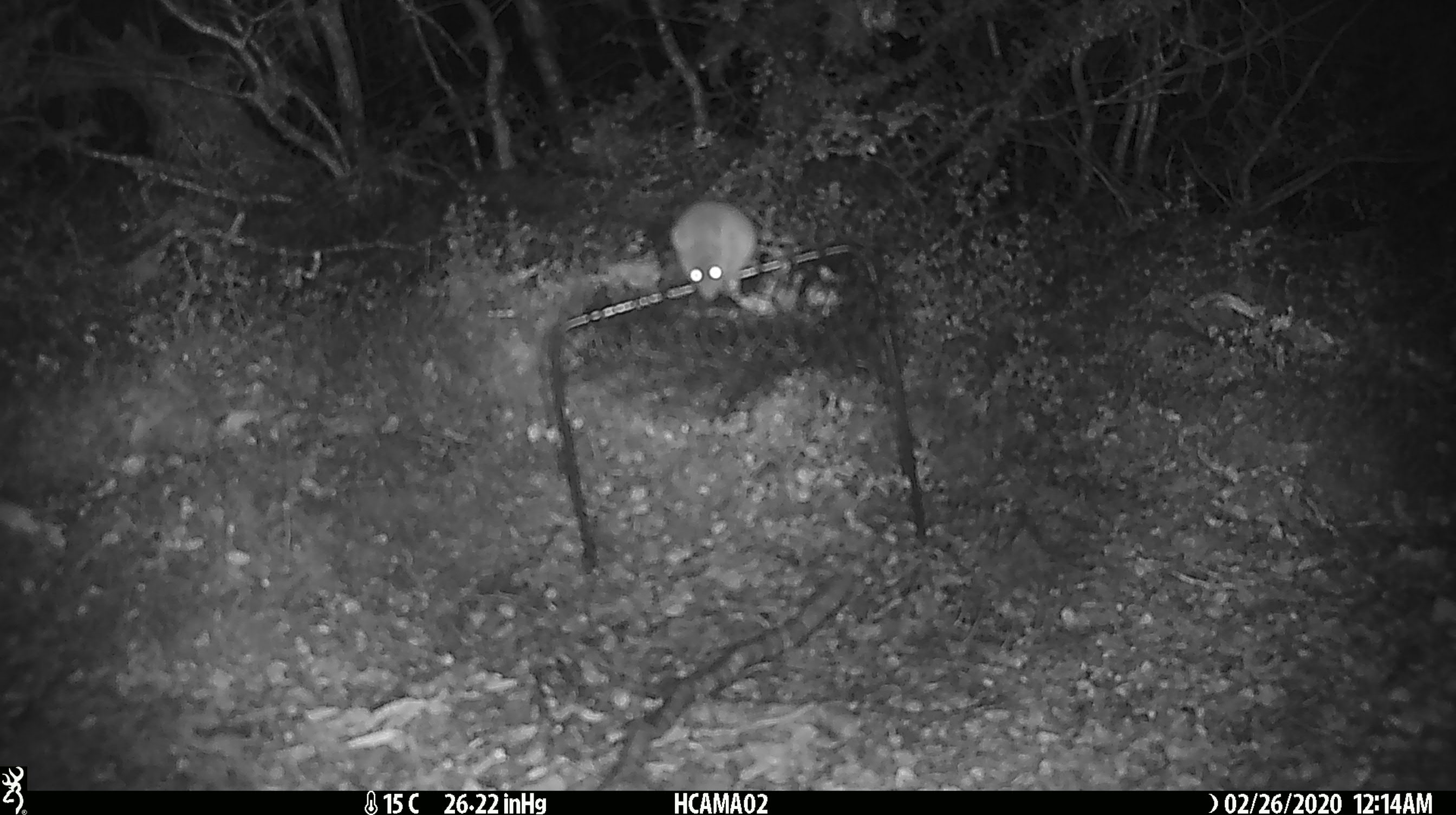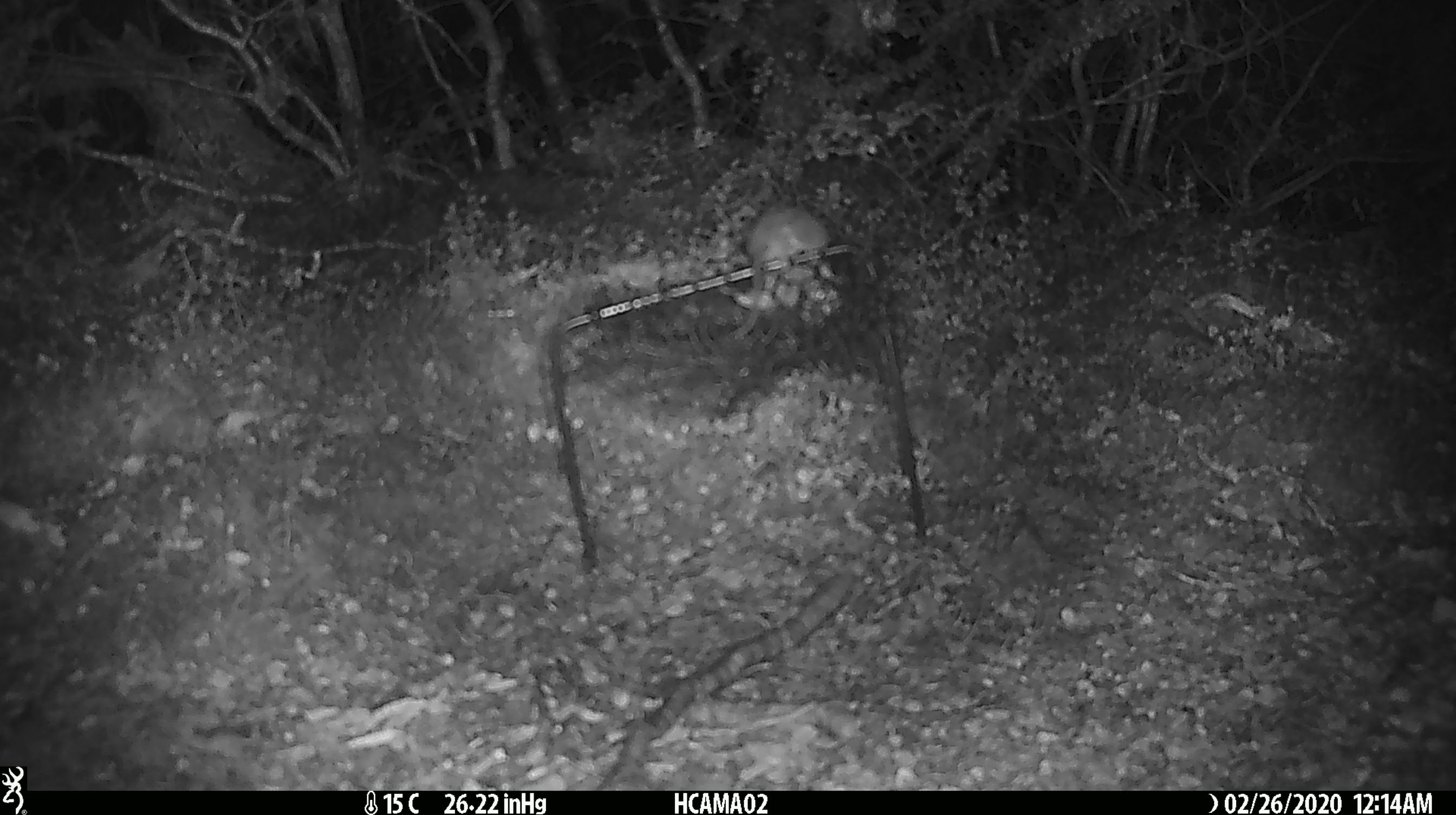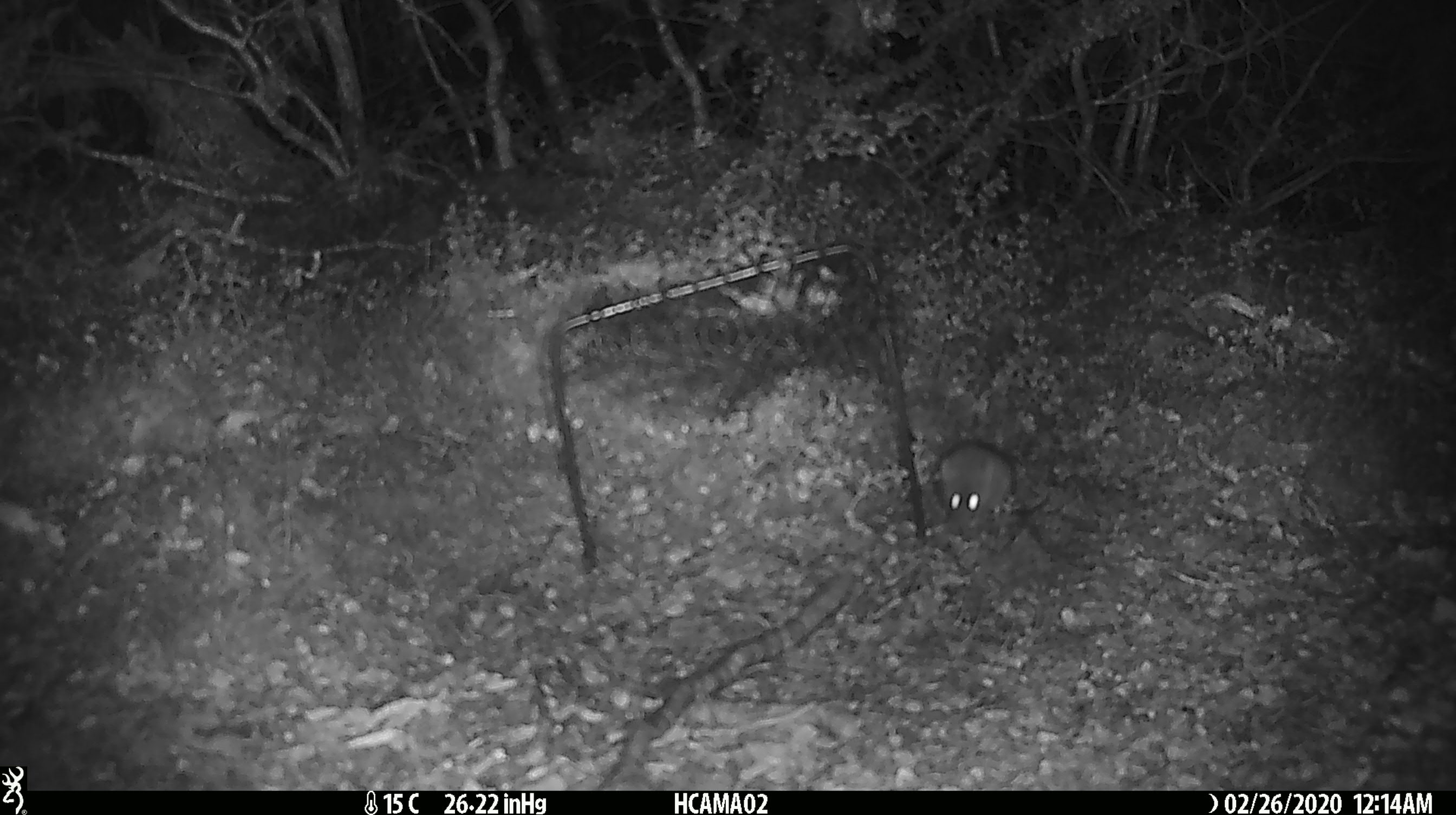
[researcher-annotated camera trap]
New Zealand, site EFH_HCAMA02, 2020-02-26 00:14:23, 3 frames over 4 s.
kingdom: Animalia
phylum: Chordata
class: Mammalia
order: Rodentia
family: Muridae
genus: Mus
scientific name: Mus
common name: mouse